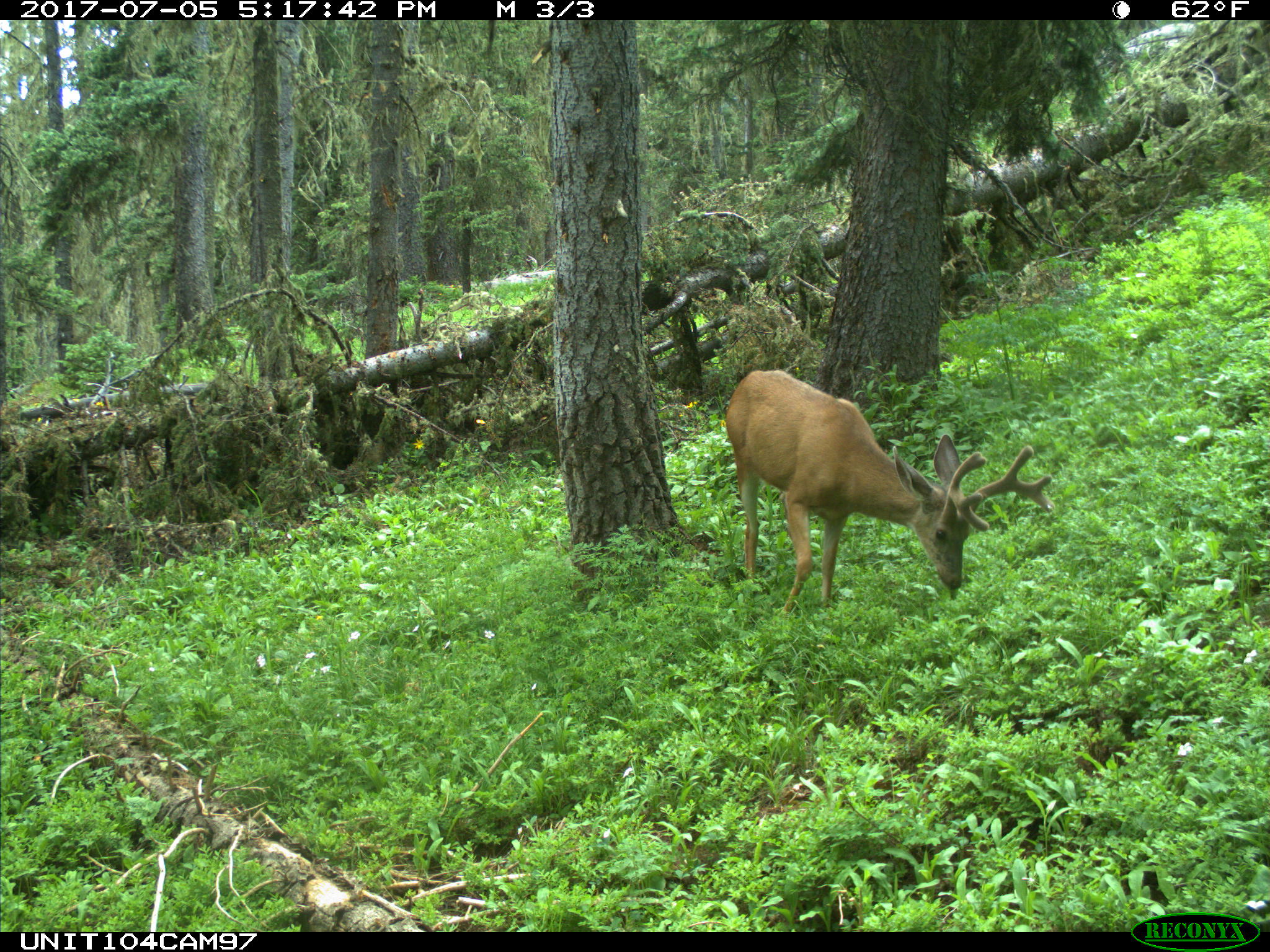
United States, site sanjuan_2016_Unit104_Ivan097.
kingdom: Animalia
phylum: Chordata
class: Mammalia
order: Artiodactyla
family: Cervidae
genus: Odocoileus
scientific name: Odocoileus hemionus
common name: mule deer